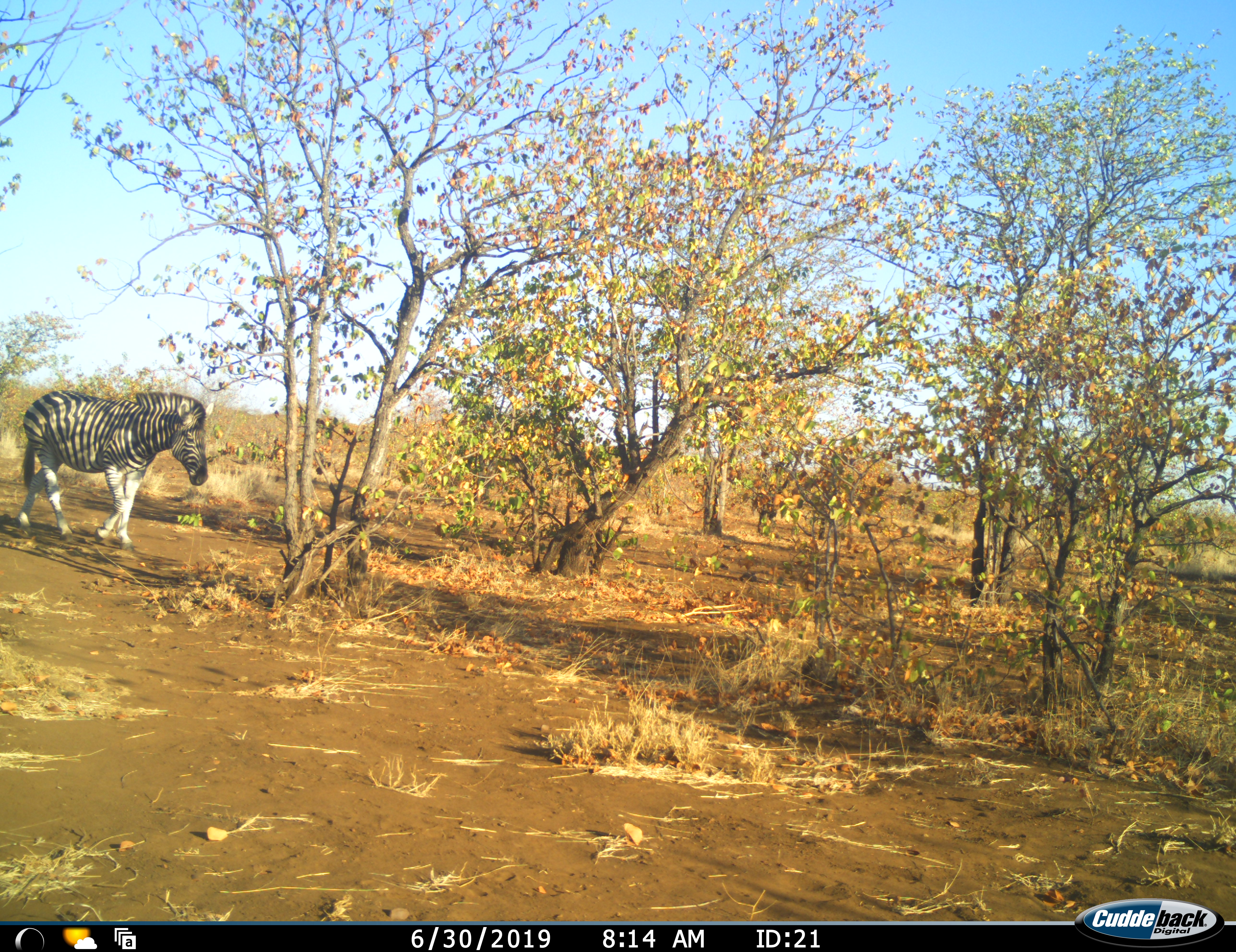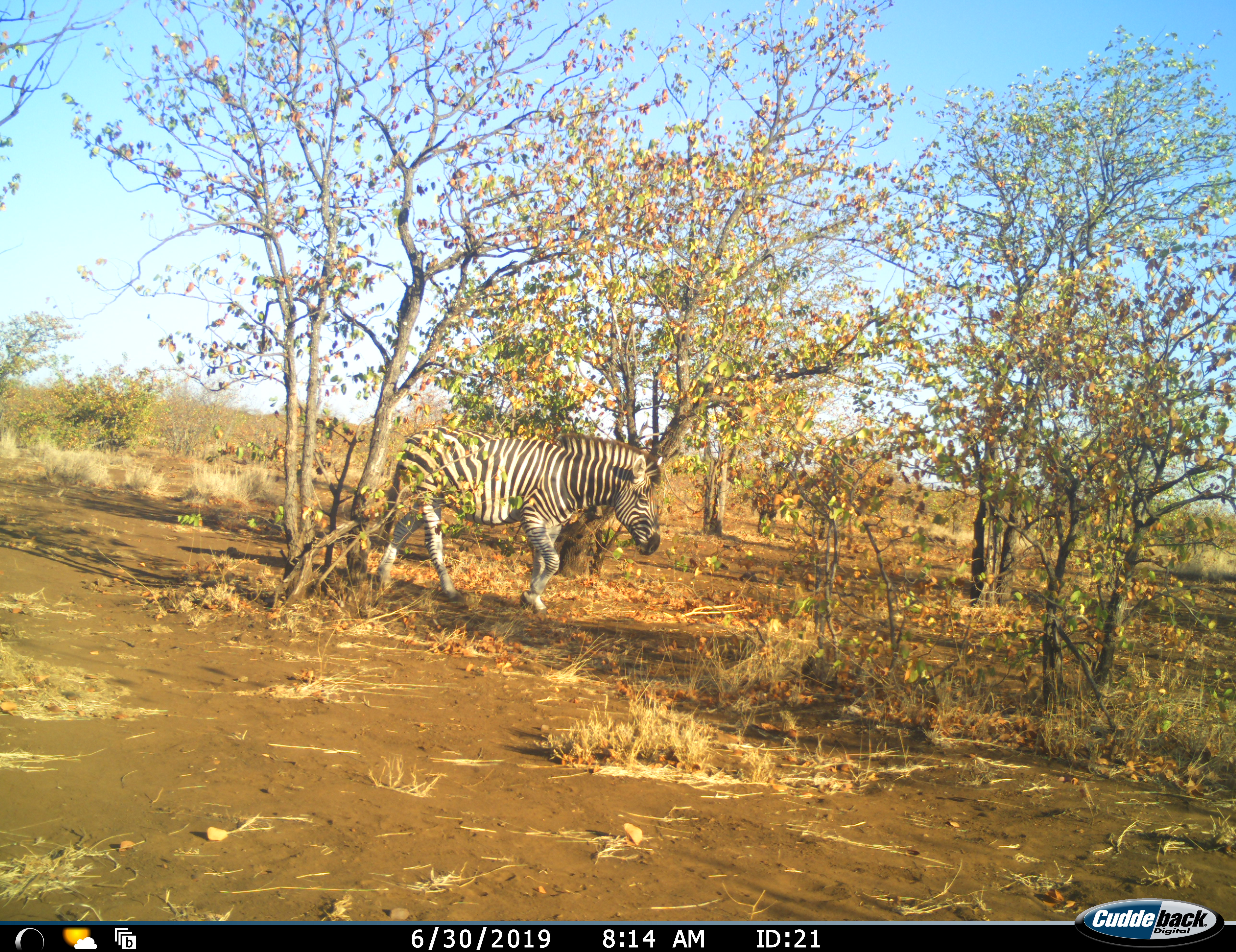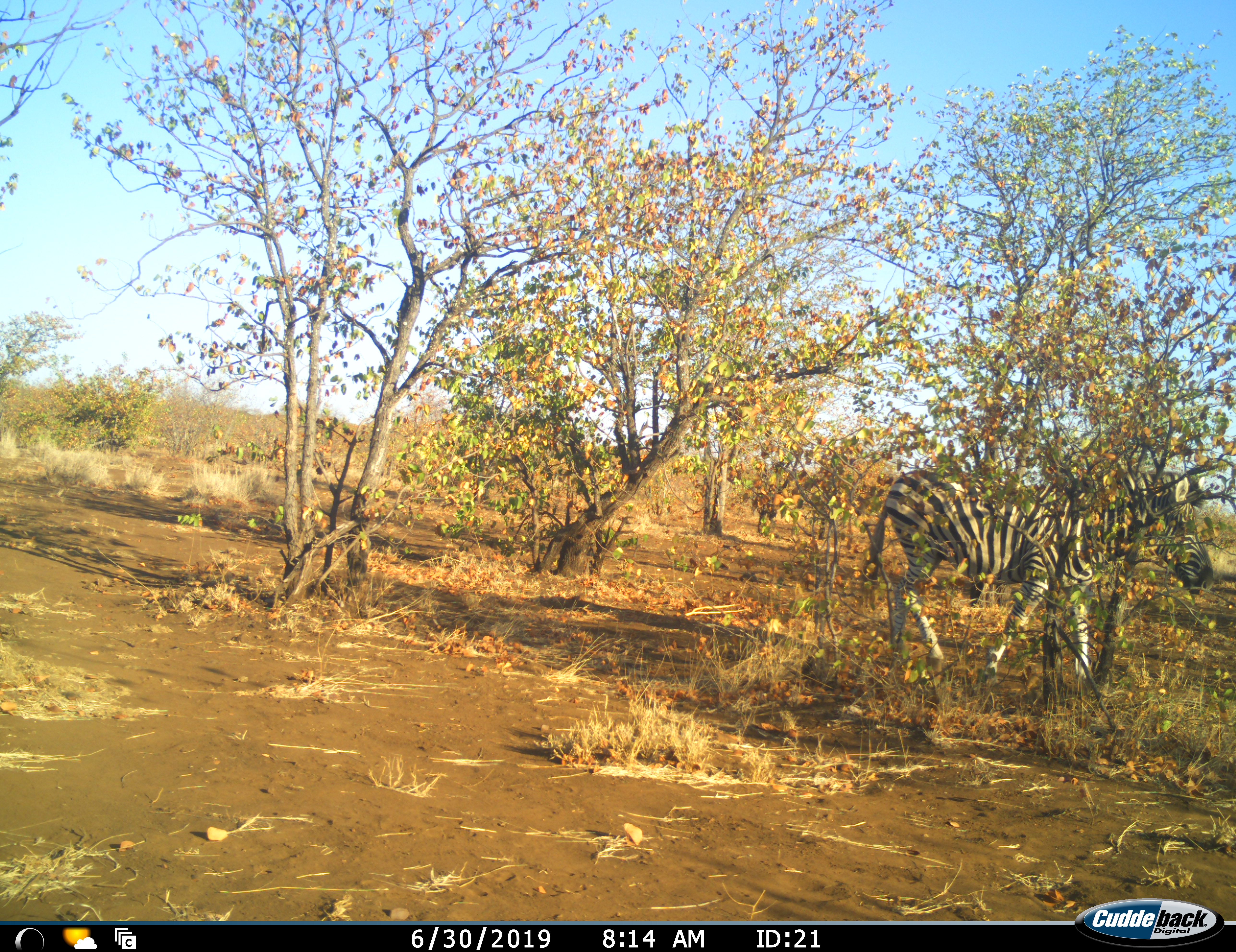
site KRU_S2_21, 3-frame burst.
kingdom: Animalia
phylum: Chordata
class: Mammalia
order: Perissodactyla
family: Equidae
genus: Equus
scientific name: Equus quagga burchellii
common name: burchell's zebra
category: zebraburchells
Zebraburchells (burchell's zebra) (Equus quagga burchellii), count 1. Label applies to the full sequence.